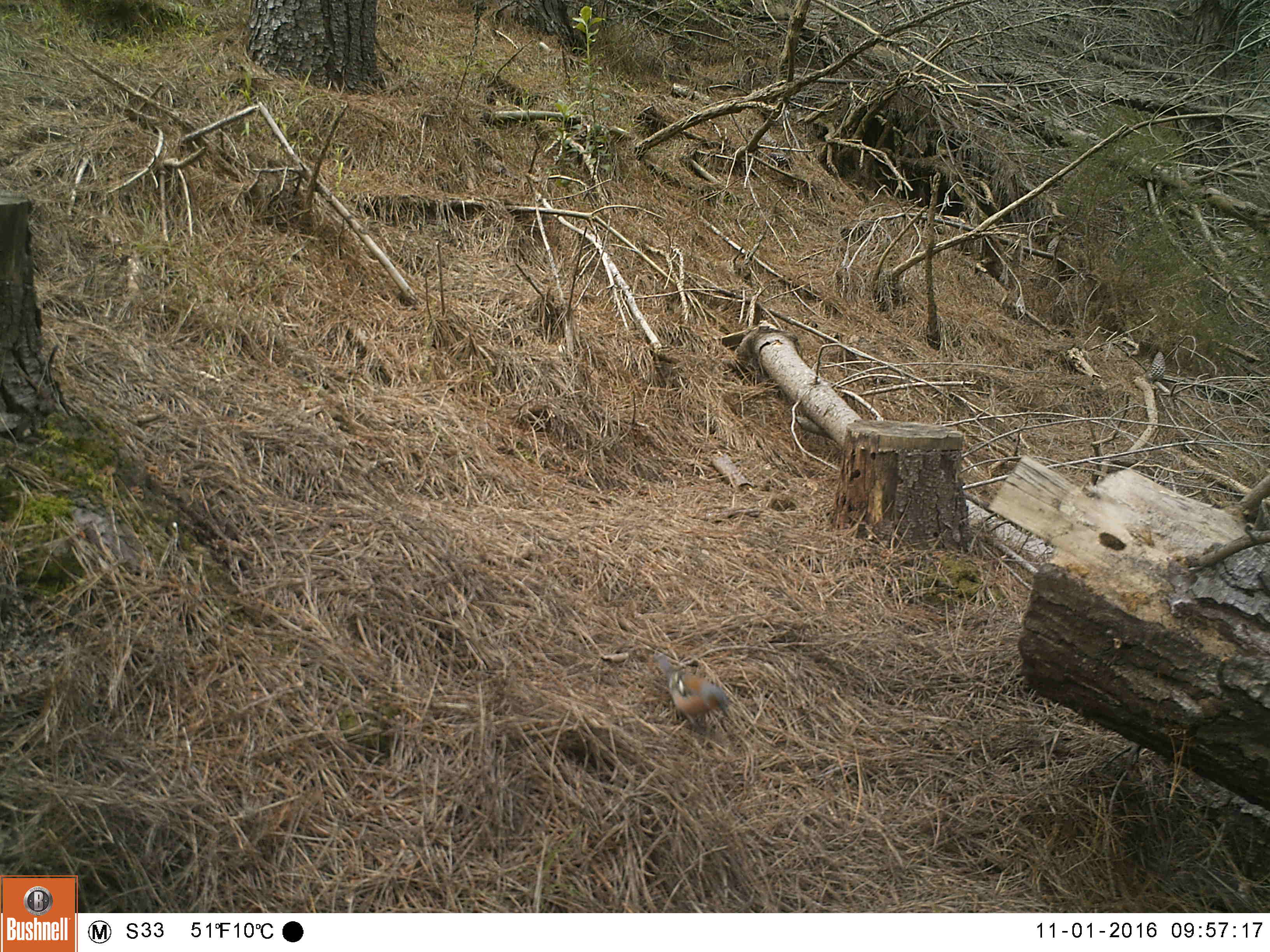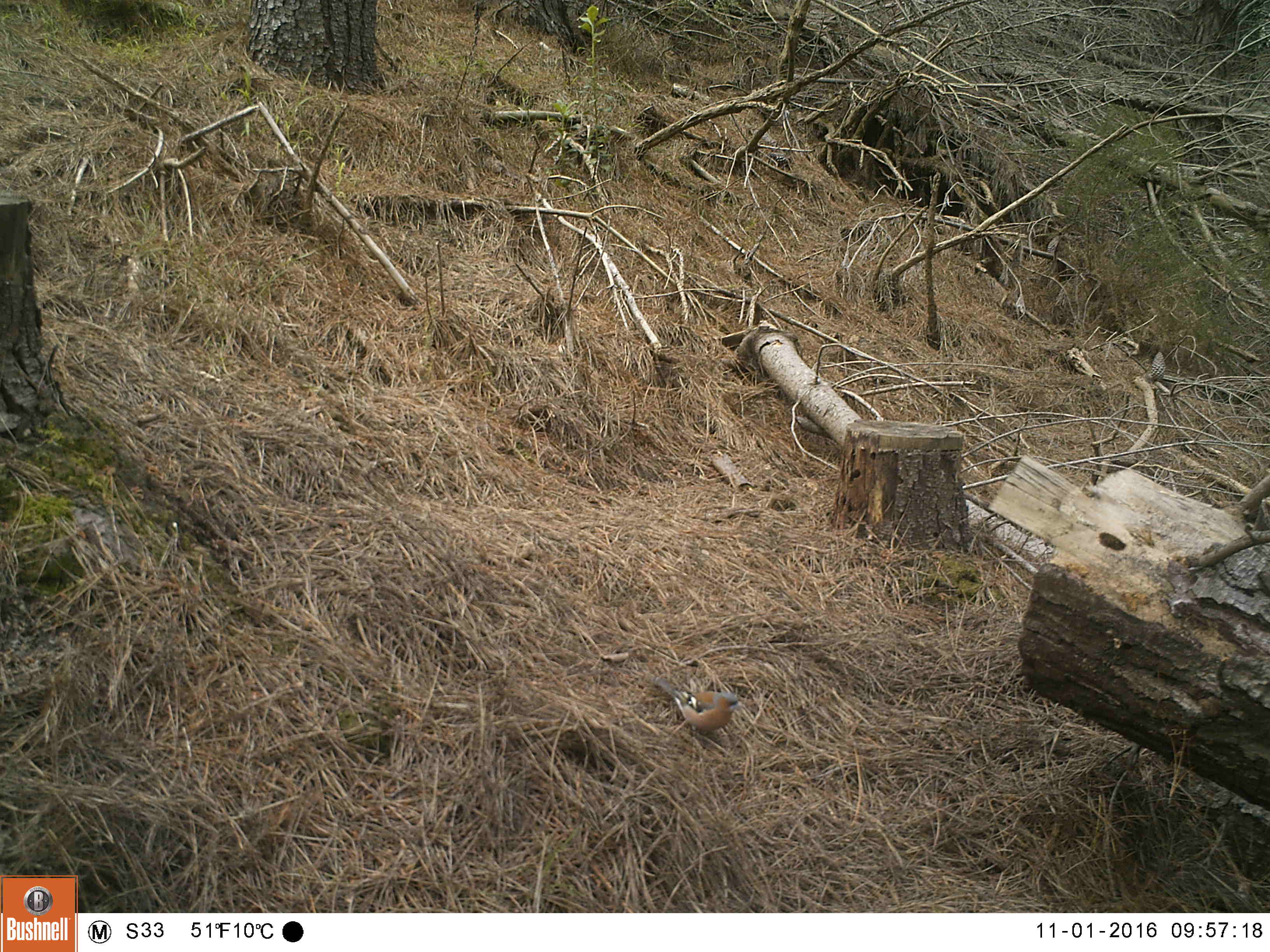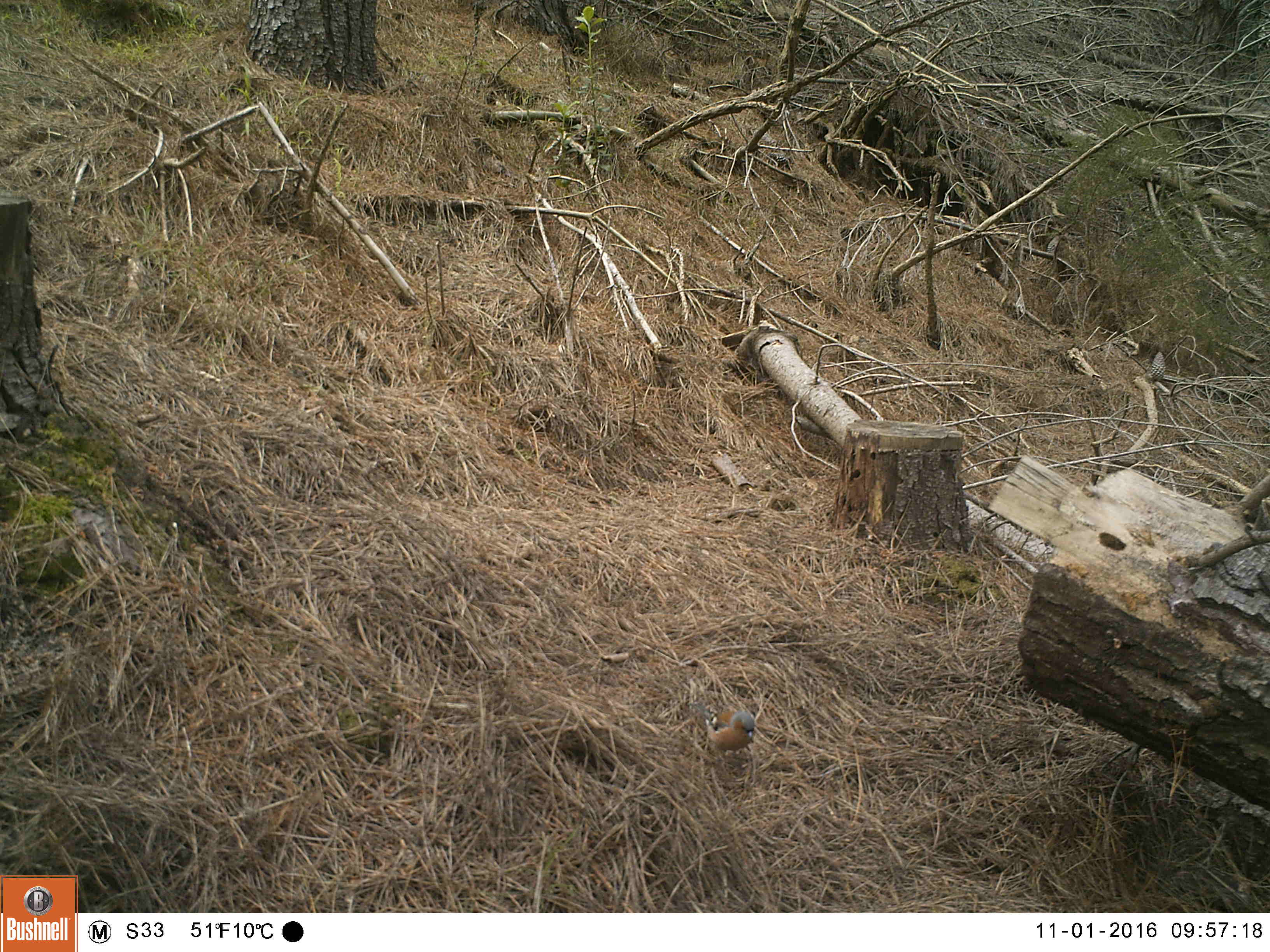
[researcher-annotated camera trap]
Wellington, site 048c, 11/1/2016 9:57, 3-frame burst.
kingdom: Animalia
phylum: Chordata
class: Aves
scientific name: Aves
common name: bird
Bird (Aves).